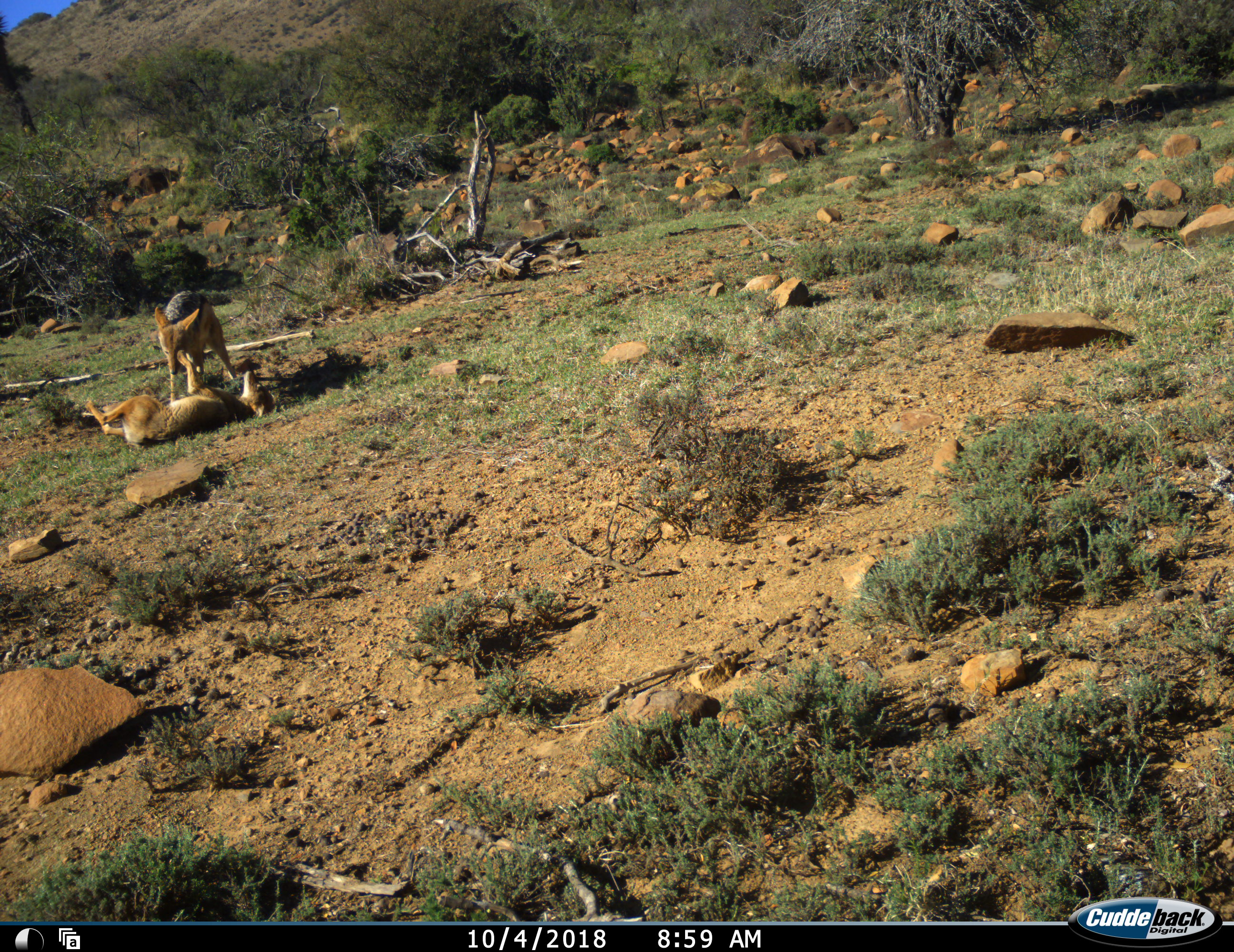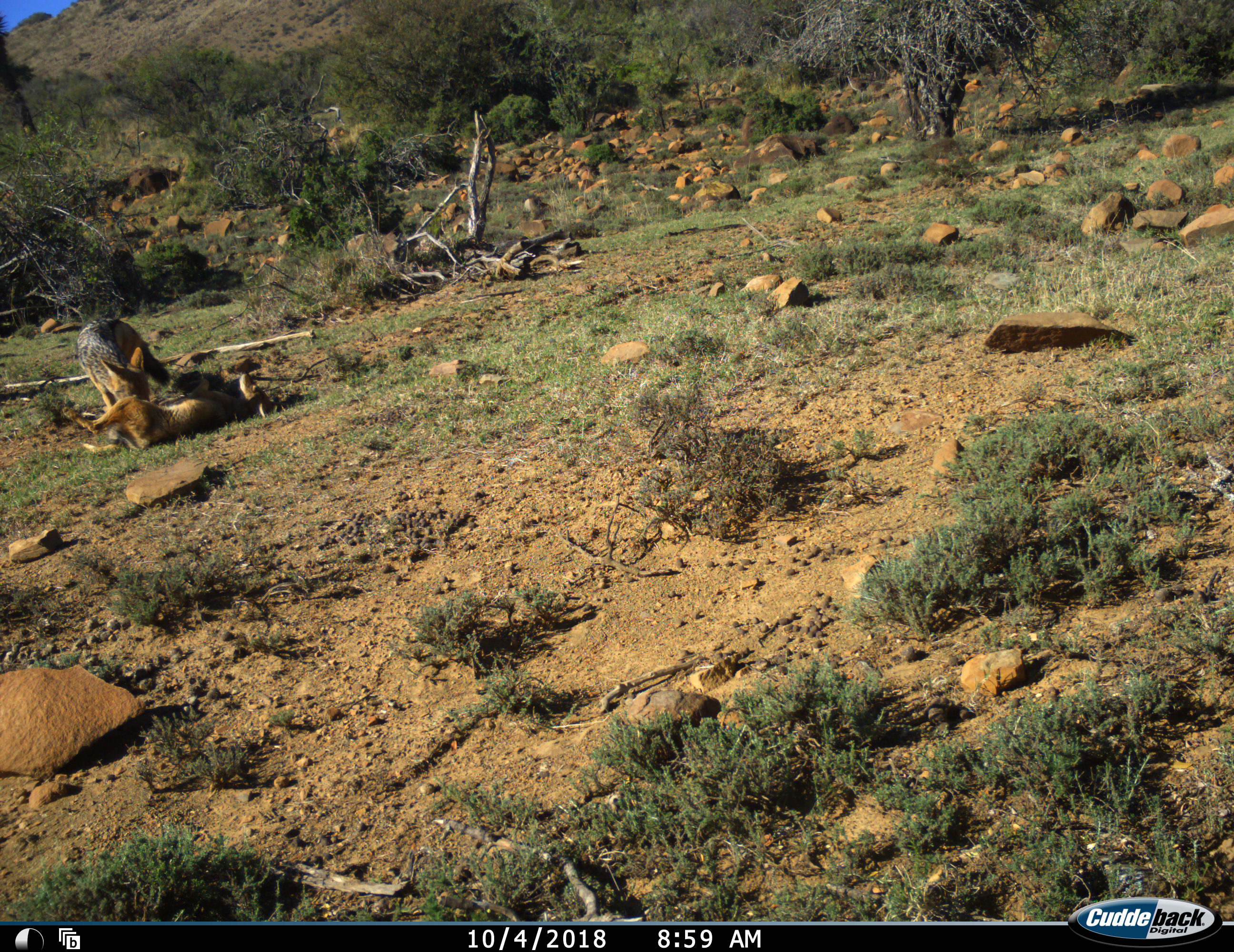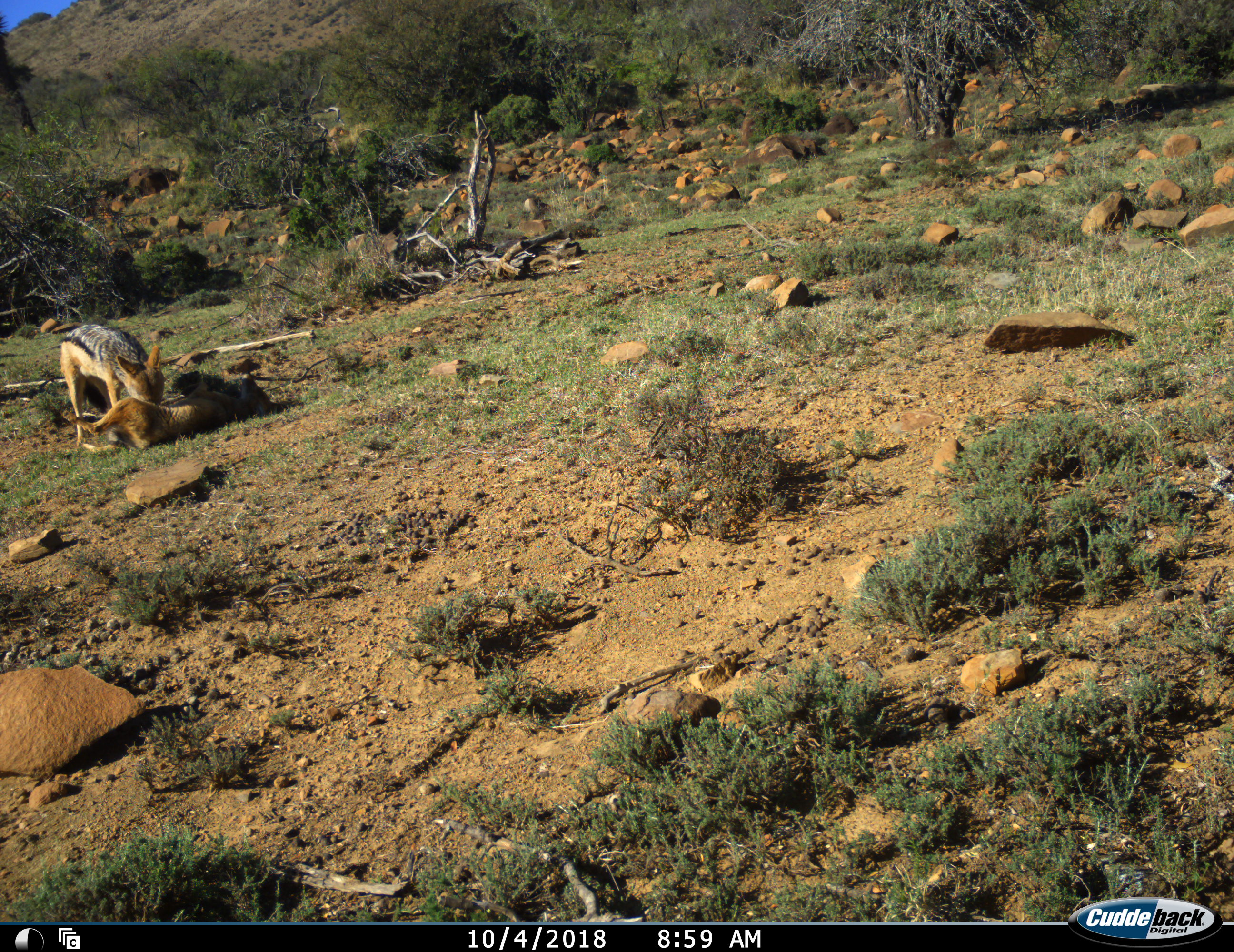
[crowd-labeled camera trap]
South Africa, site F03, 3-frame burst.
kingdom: Animalia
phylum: Chordata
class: Mammalia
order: Carnivora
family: Canidae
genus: Lupulella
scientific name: Lupulella mesomelas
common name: black-backed jackal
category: jackalblackbacked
Jackalblackbacked (black-backed jackal) (Lupulella mesomelas), count 2. Behavior (volunteer vote fractions): standing 0%, resting 0%, moving 10%, interacting 90%. Young present (vote fraction): 0%. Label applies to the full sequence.